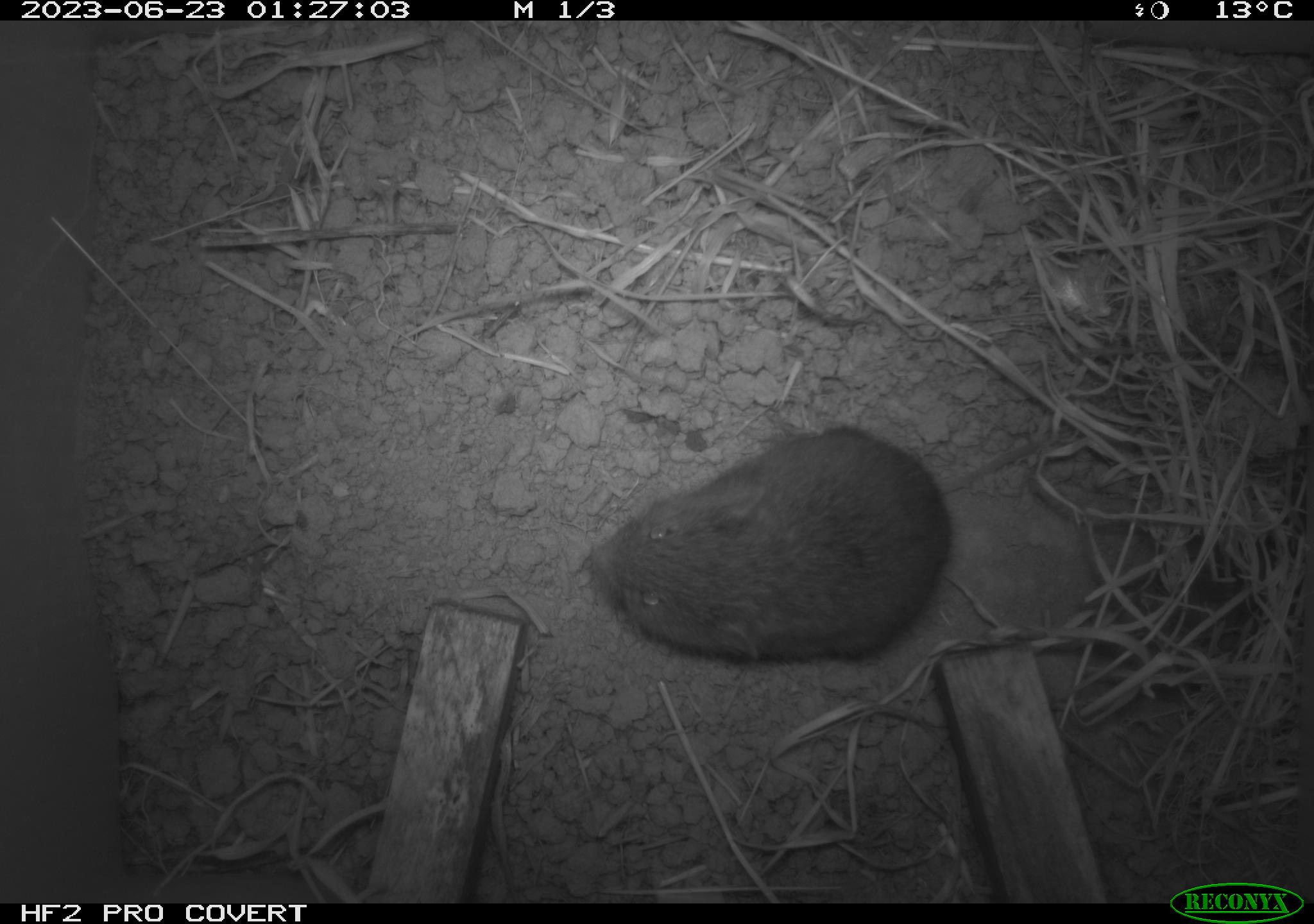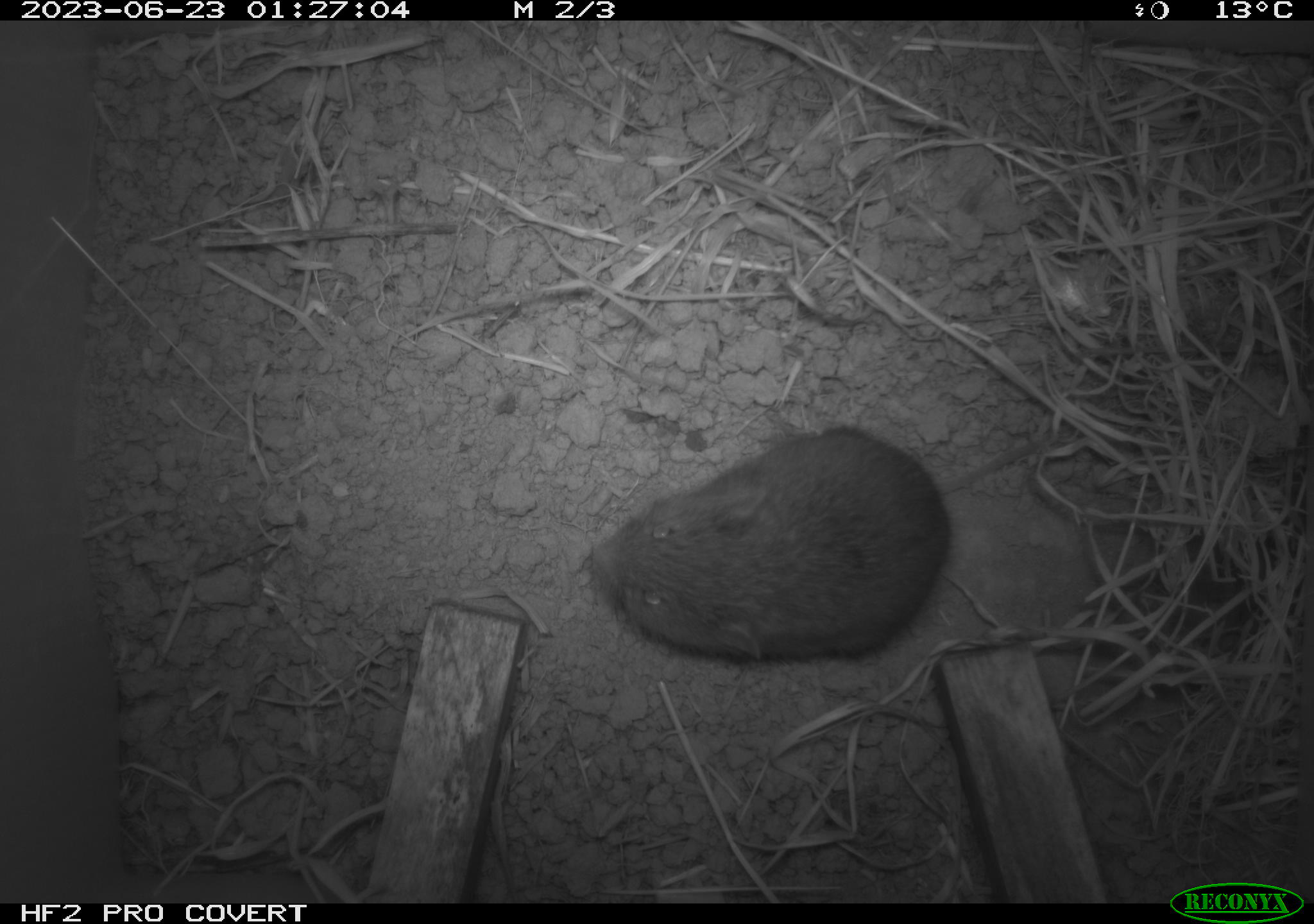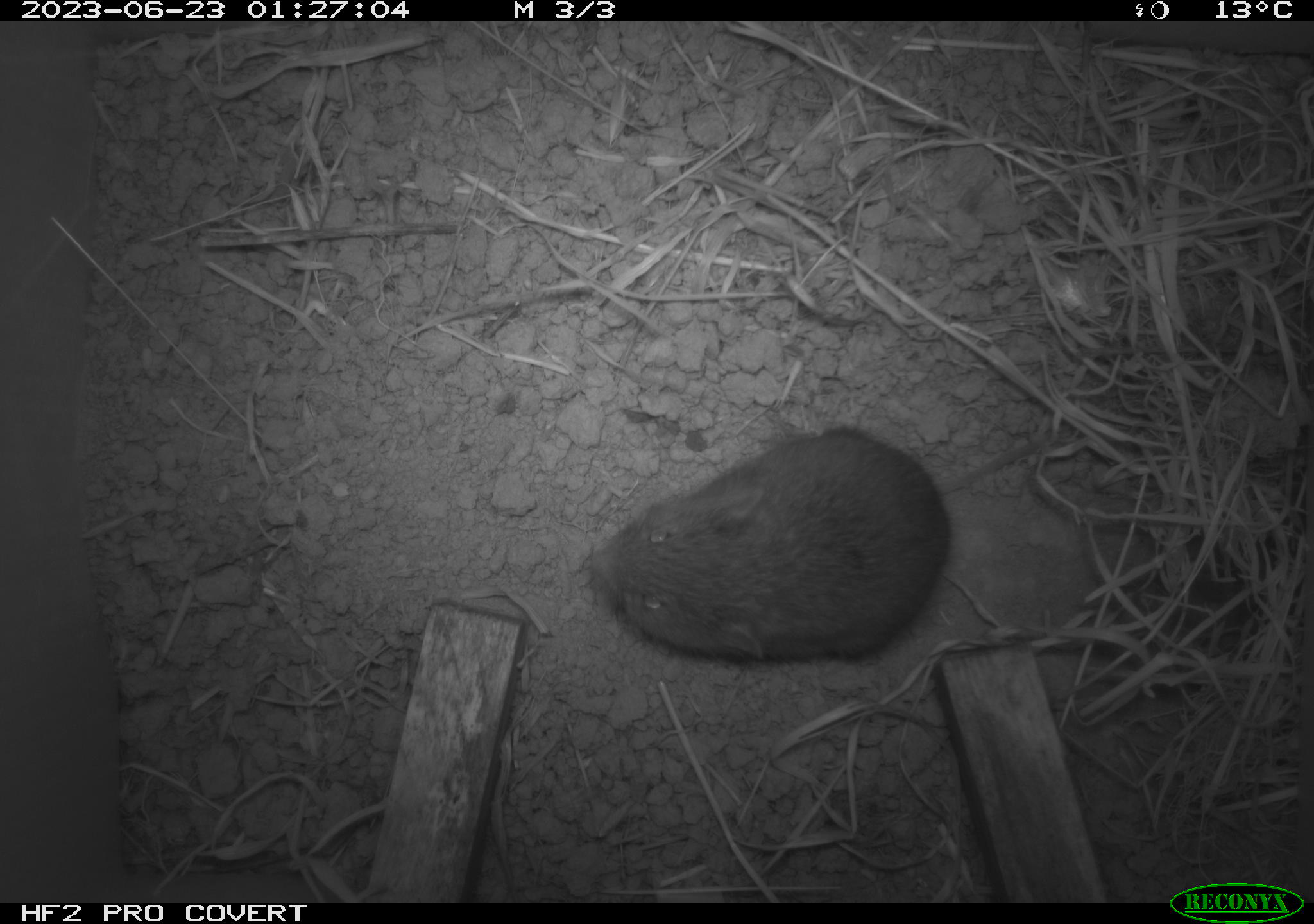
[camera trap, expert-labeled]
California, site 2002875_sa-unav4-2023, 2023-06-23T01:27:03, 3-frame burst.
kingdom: Animalia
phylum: Chordata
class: Mammalia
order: Rodentia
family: Cricetidae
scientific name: Arvicolinae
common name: voles, lemmings, and muskrats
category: arvicolinae subfamily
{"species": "arvicolinae subfamily (voles, lemmings, and muskrats) (Arvicolinae)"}